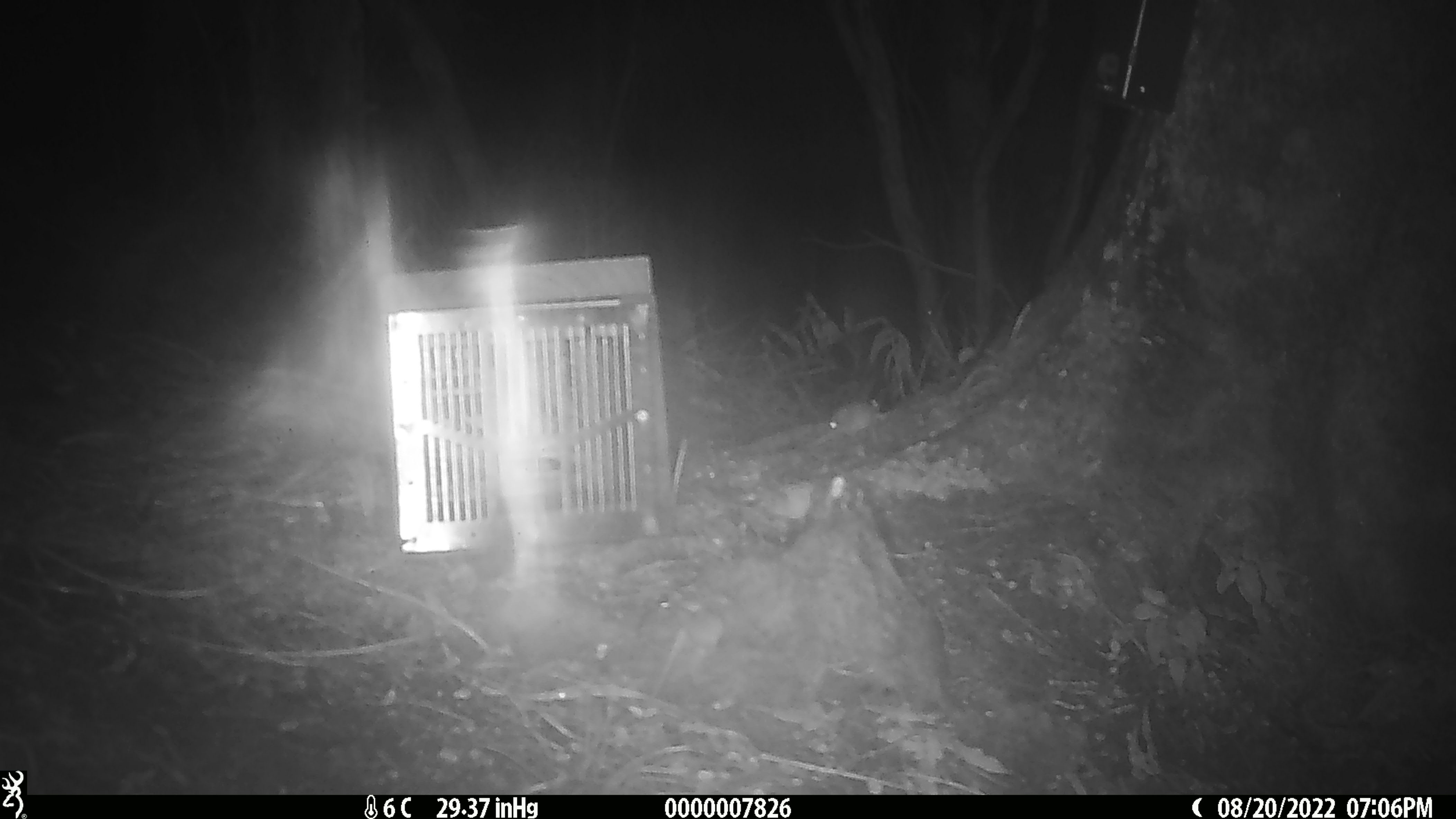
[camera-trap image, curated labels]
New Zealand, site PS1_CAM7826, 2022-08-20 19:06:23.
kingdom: Animalia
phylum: Chordata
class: Mammalia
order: Rodentia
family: Muridae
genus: Mus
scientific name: Mus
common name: mouse